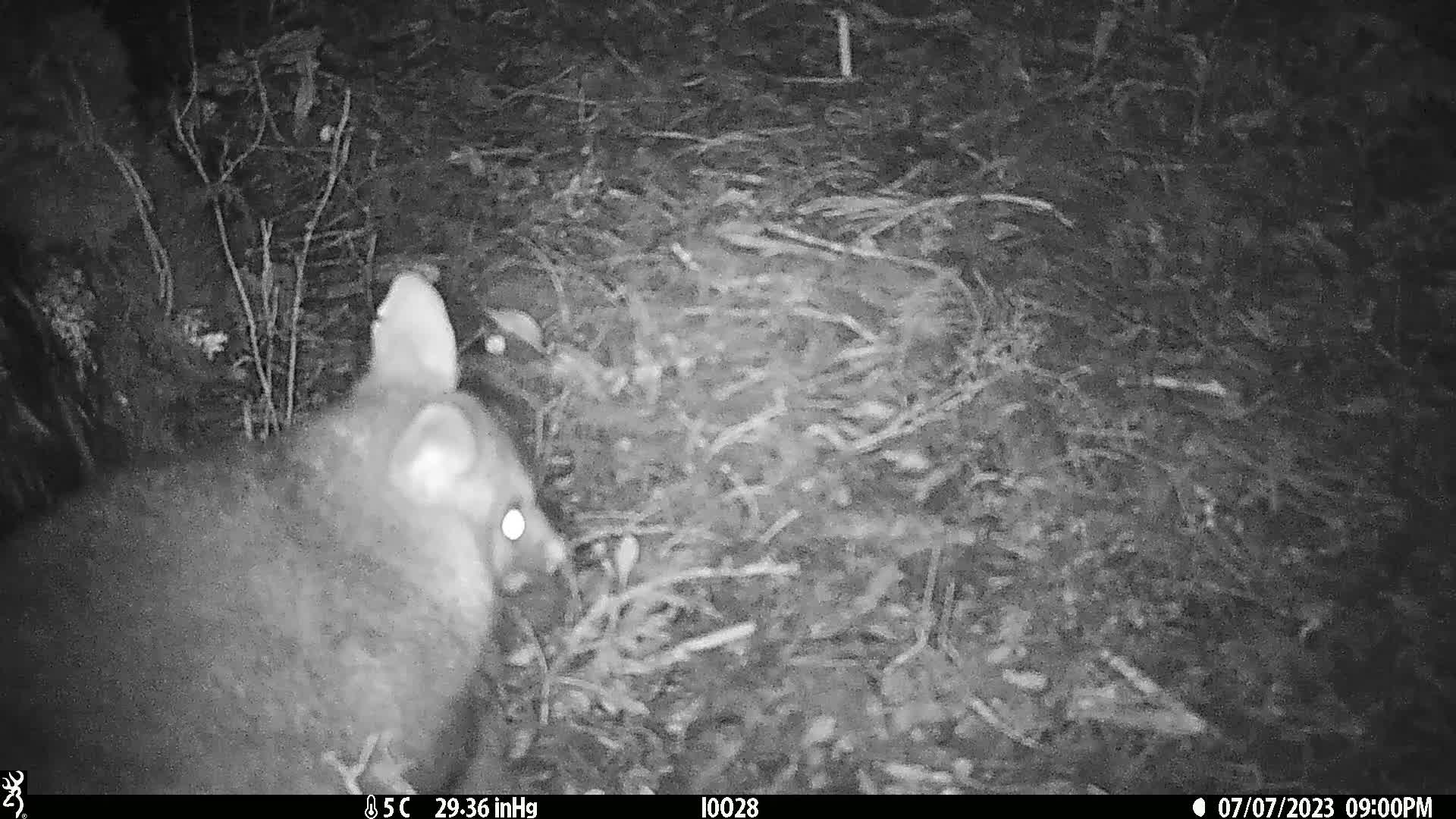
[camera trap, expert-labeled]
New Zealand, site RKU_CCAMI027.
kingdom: Animalia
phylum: Chordata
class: Mammalia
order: Diprotodontia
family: Phalangeridae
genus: Trichosurus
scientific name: Trichosurus vulpecula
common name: common brushtail possum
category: possum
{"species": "possum (common brushtail possum) (Trichosurus vulpecula)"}